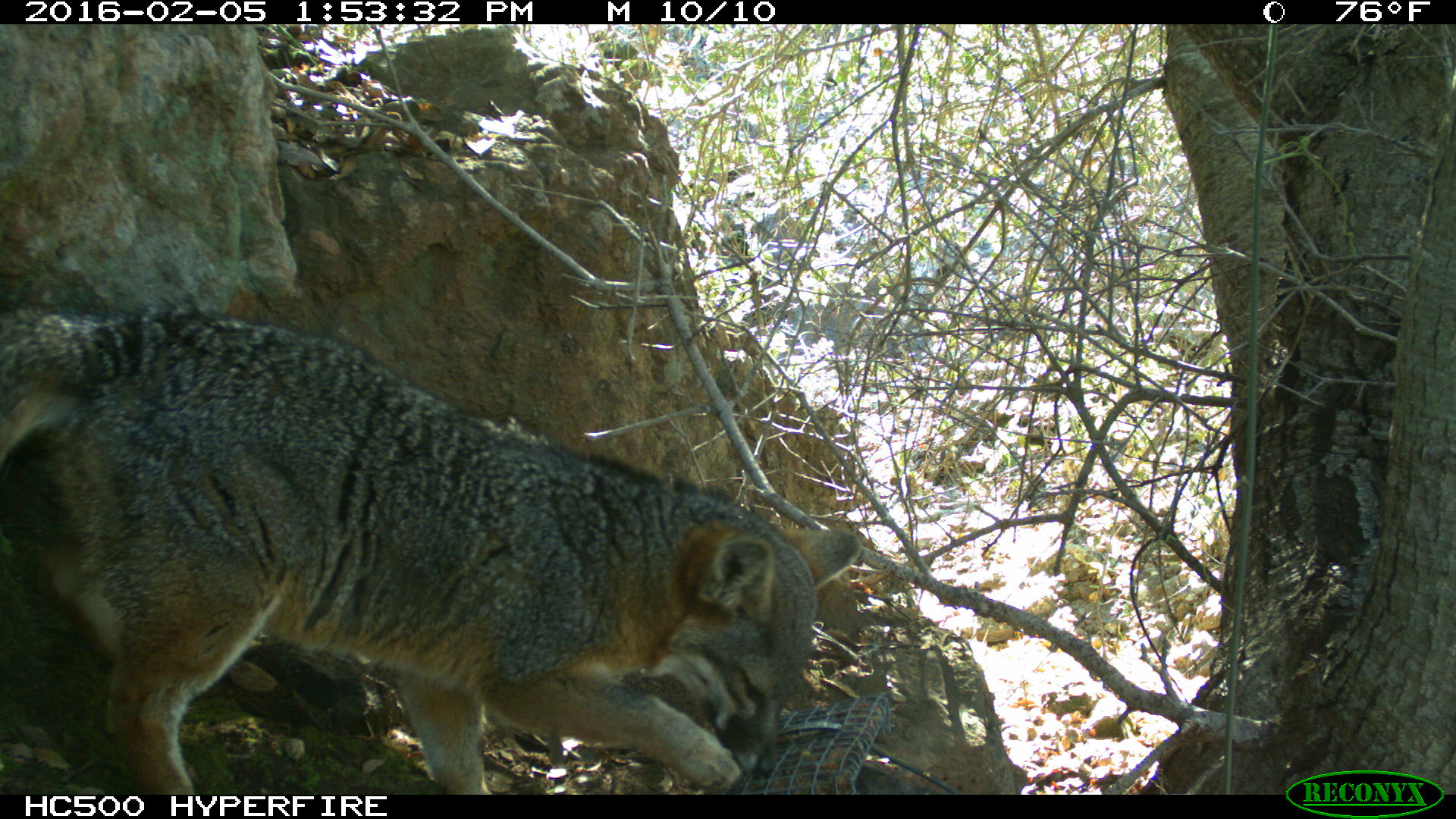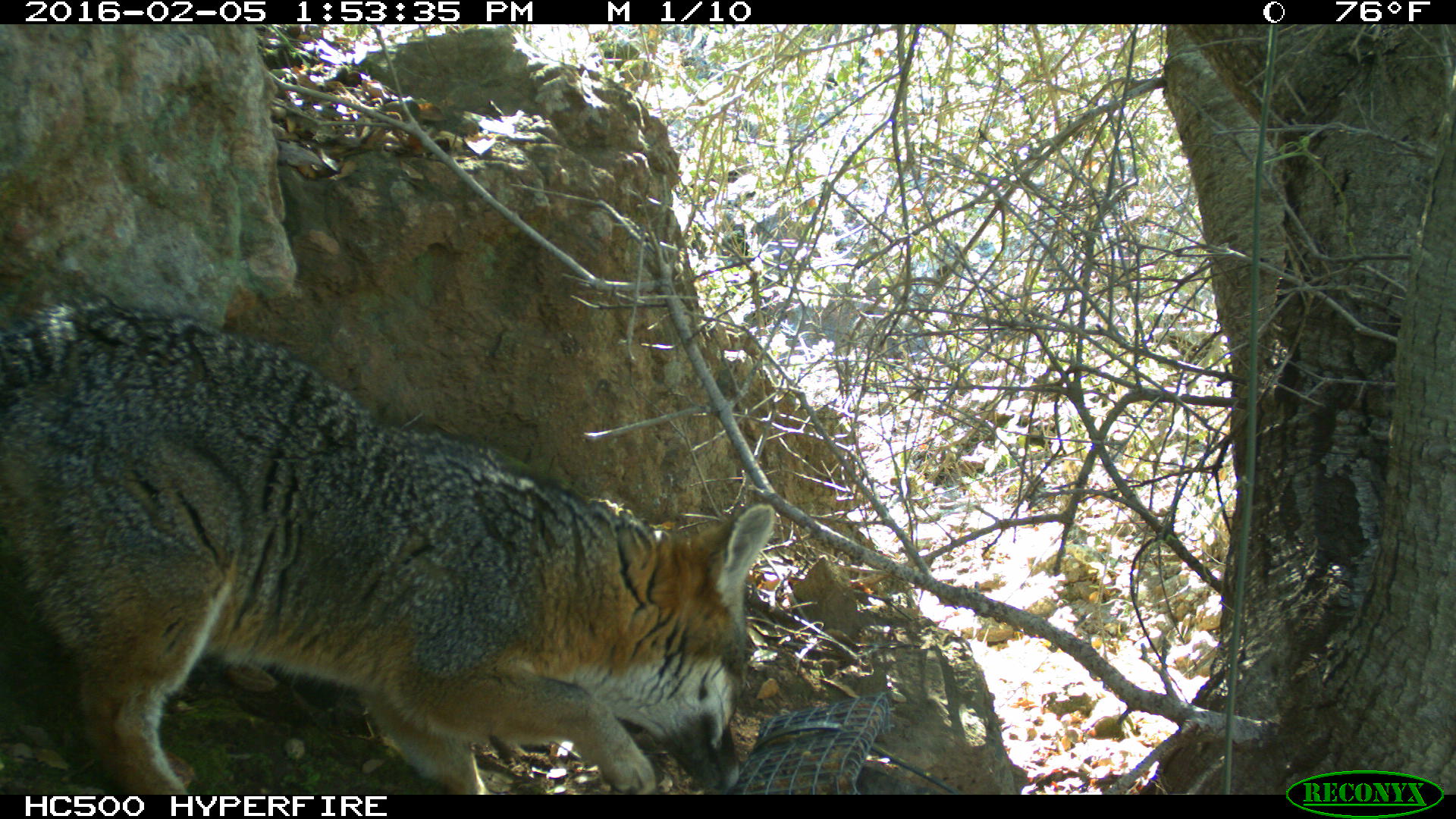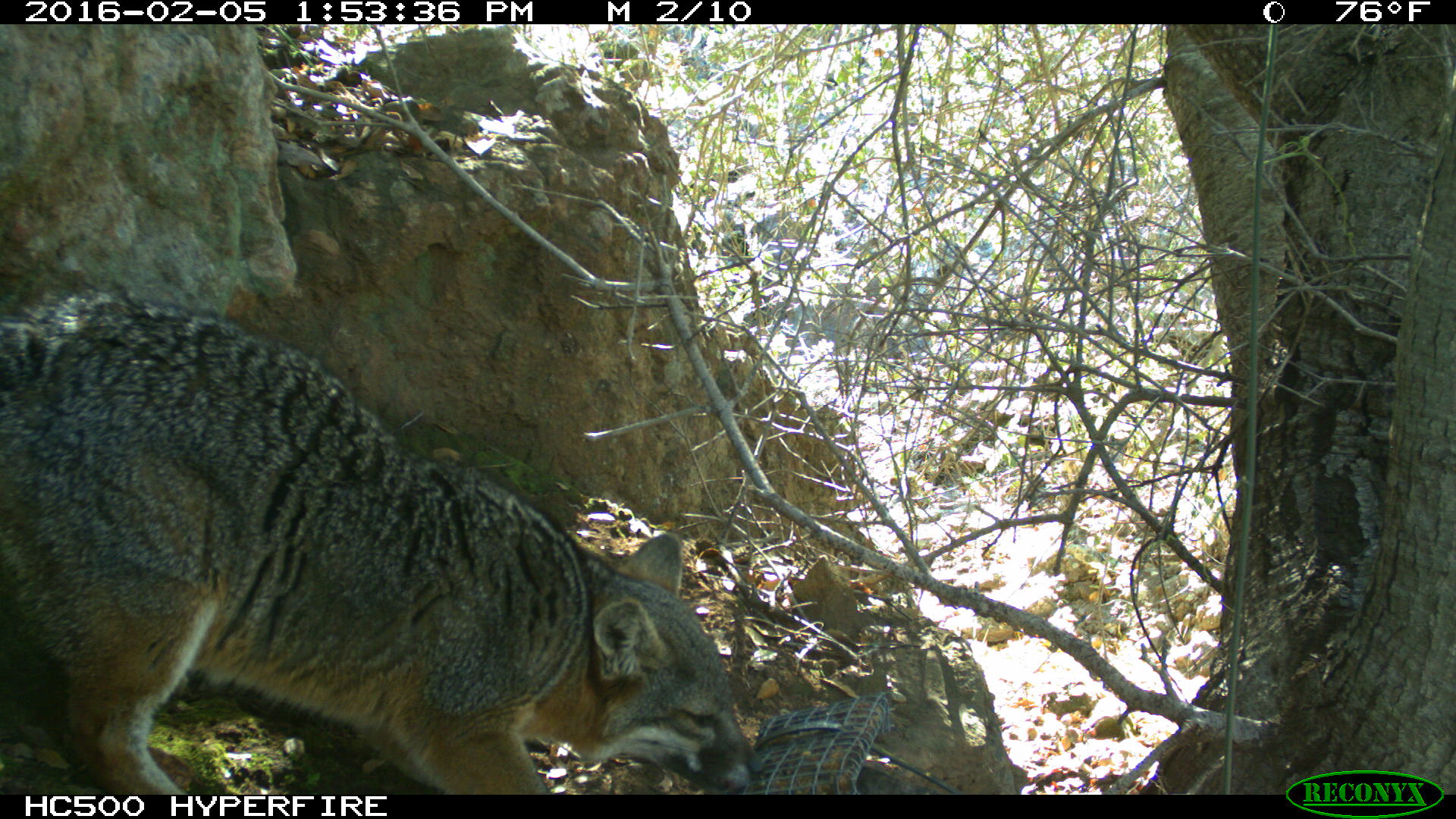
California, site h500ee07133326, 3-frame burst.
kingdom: Animalia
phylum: Chordata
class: Mammalia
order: Carnivora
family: Canidae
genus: Urocyon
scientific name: Urocyon littoralis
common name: island fox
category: fox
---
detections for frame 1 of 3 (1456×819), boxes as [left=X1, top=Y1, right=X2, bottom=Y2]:
fox: [left=0, top=302, right=861, bottom=793]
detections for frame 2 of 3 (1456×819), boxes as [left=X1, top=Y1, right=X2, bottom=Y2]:
fox: [left=0, top=297, right=777, bottom=795]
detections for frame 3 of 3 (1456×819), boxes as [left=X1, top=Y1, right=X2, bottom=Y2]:
fox: [left=0, top=293, right=761, bottom=794]